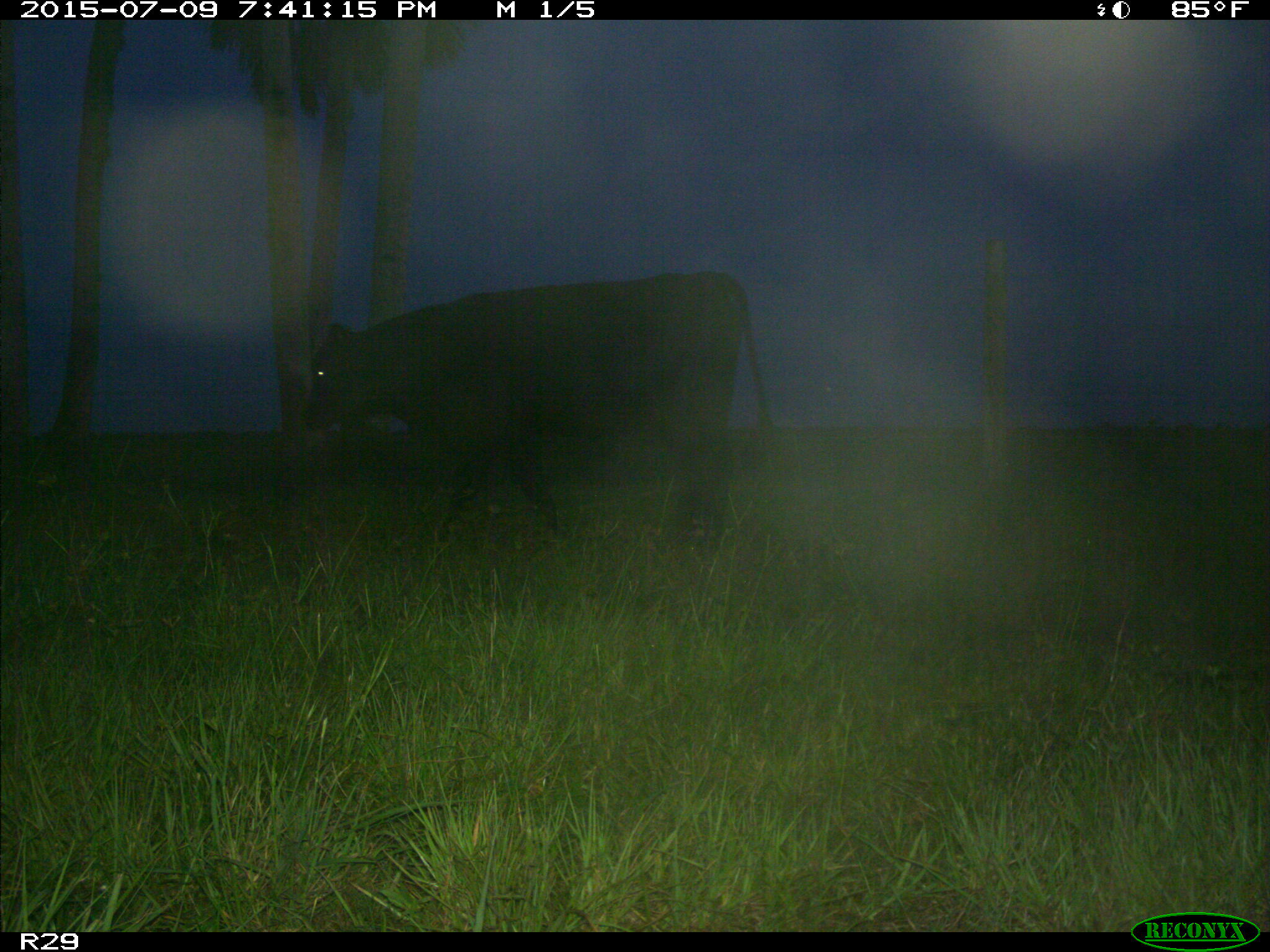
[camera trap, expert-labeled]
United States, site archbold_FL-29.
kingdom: Animalia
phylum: Chordata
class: Mammalia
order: Artiodactyla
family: Bovidae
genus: Bos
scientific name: Bos taurus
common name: domestic cow